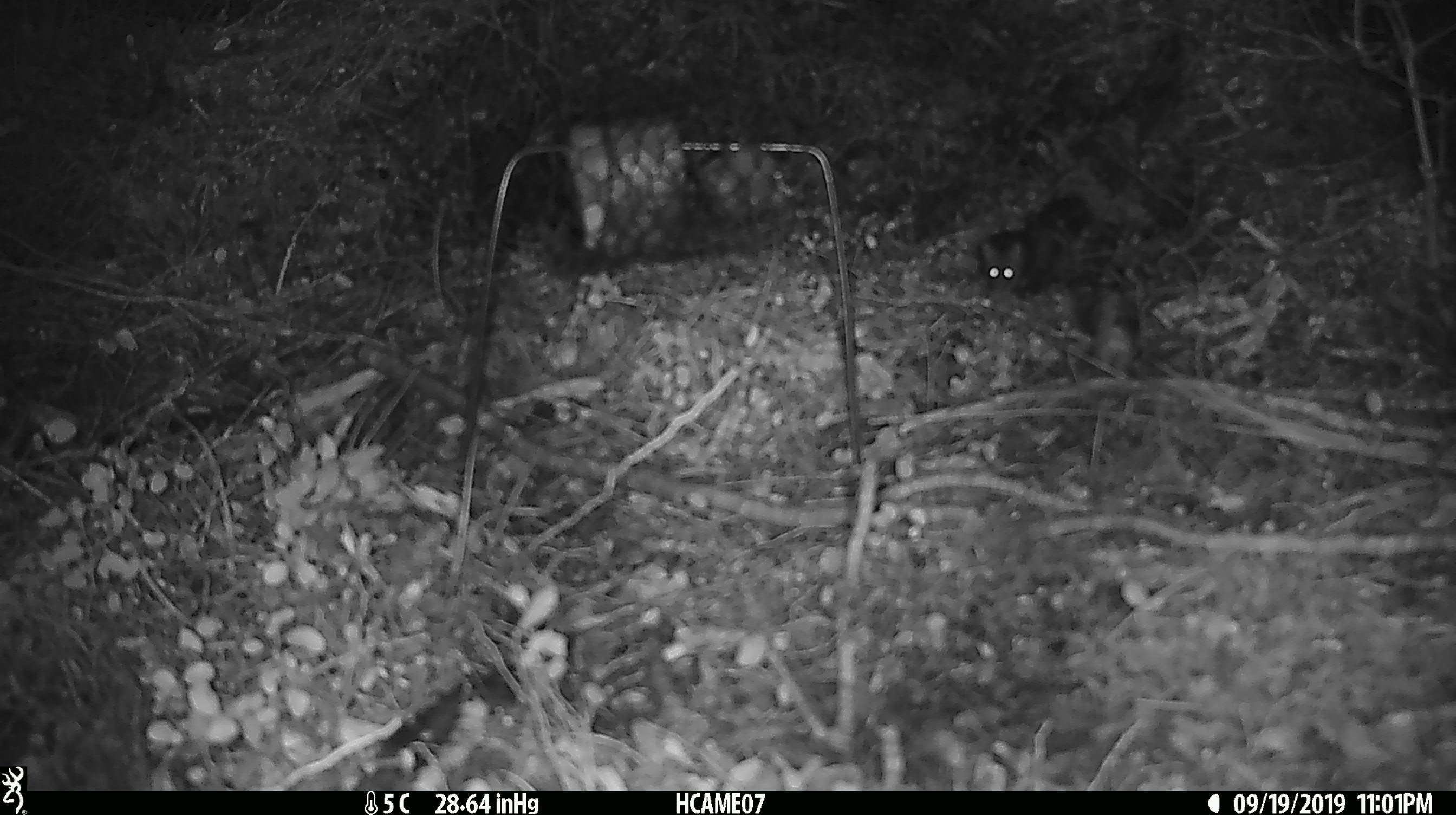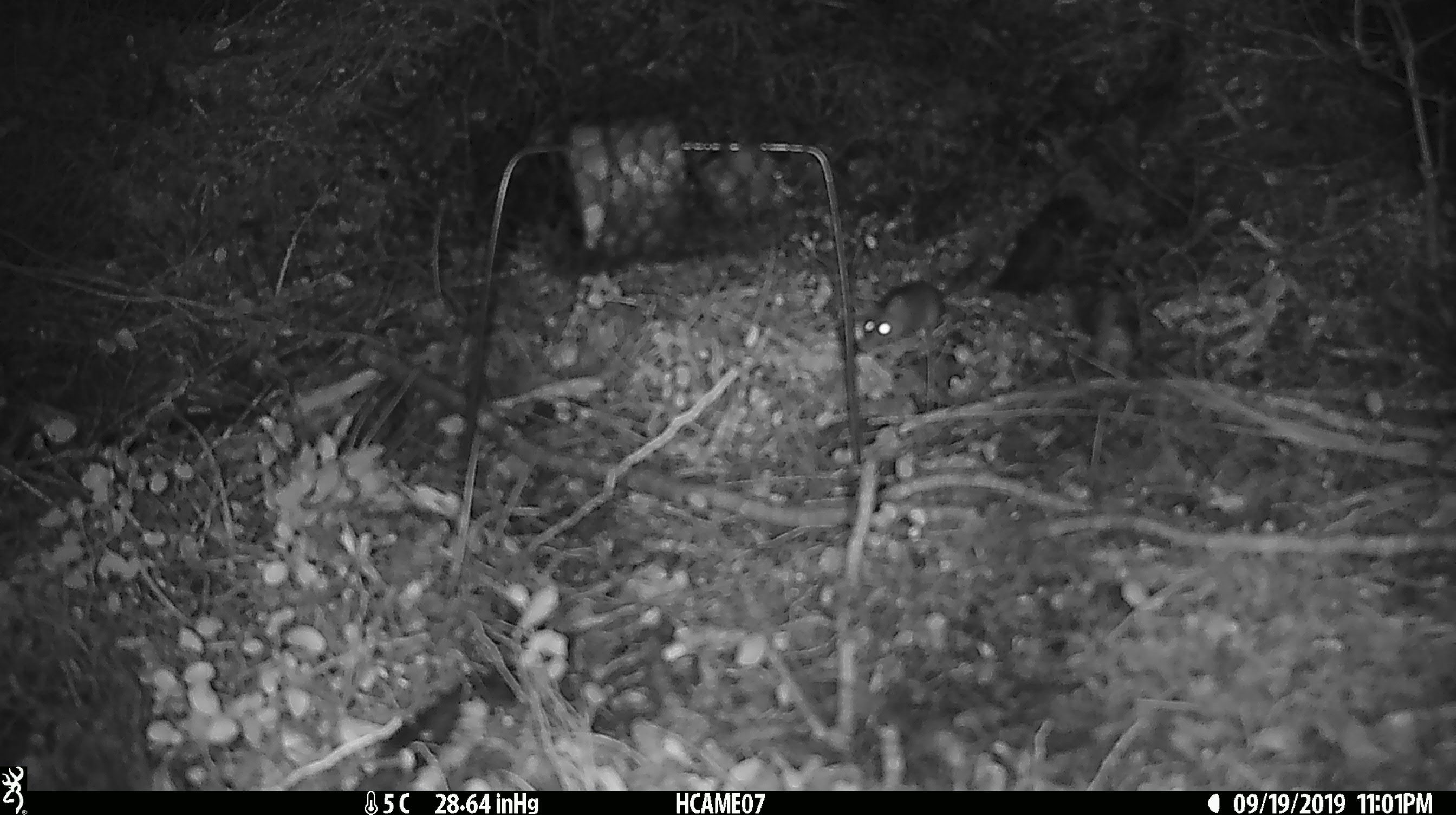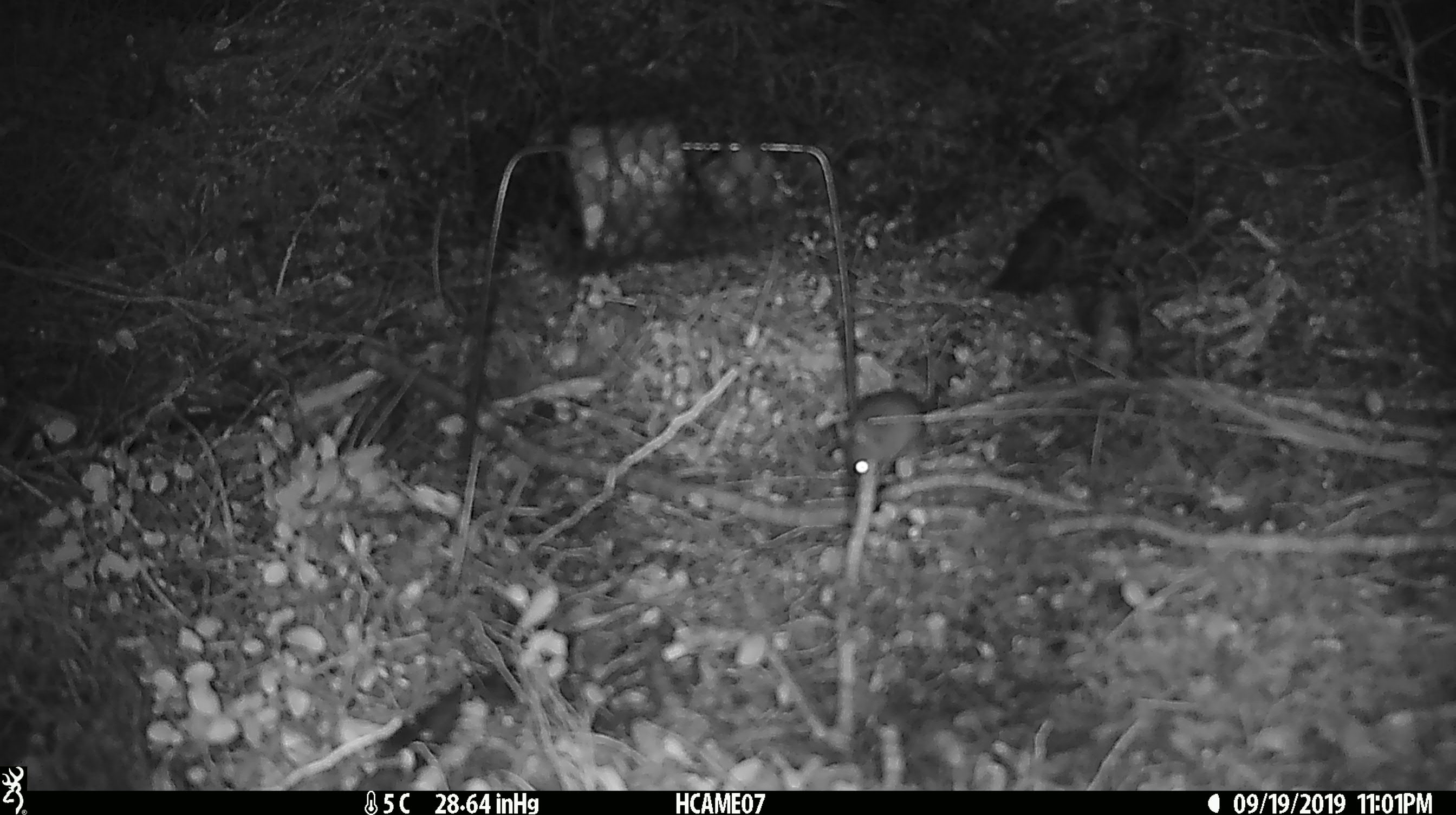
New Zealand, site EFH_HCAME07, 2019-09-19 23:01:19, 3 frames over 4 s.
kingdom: Animalia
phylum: Chordata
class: Mammalia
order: Rodentia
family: Muridae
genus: Mus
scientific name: Mus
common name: mouse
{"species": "mouse (Mus)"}